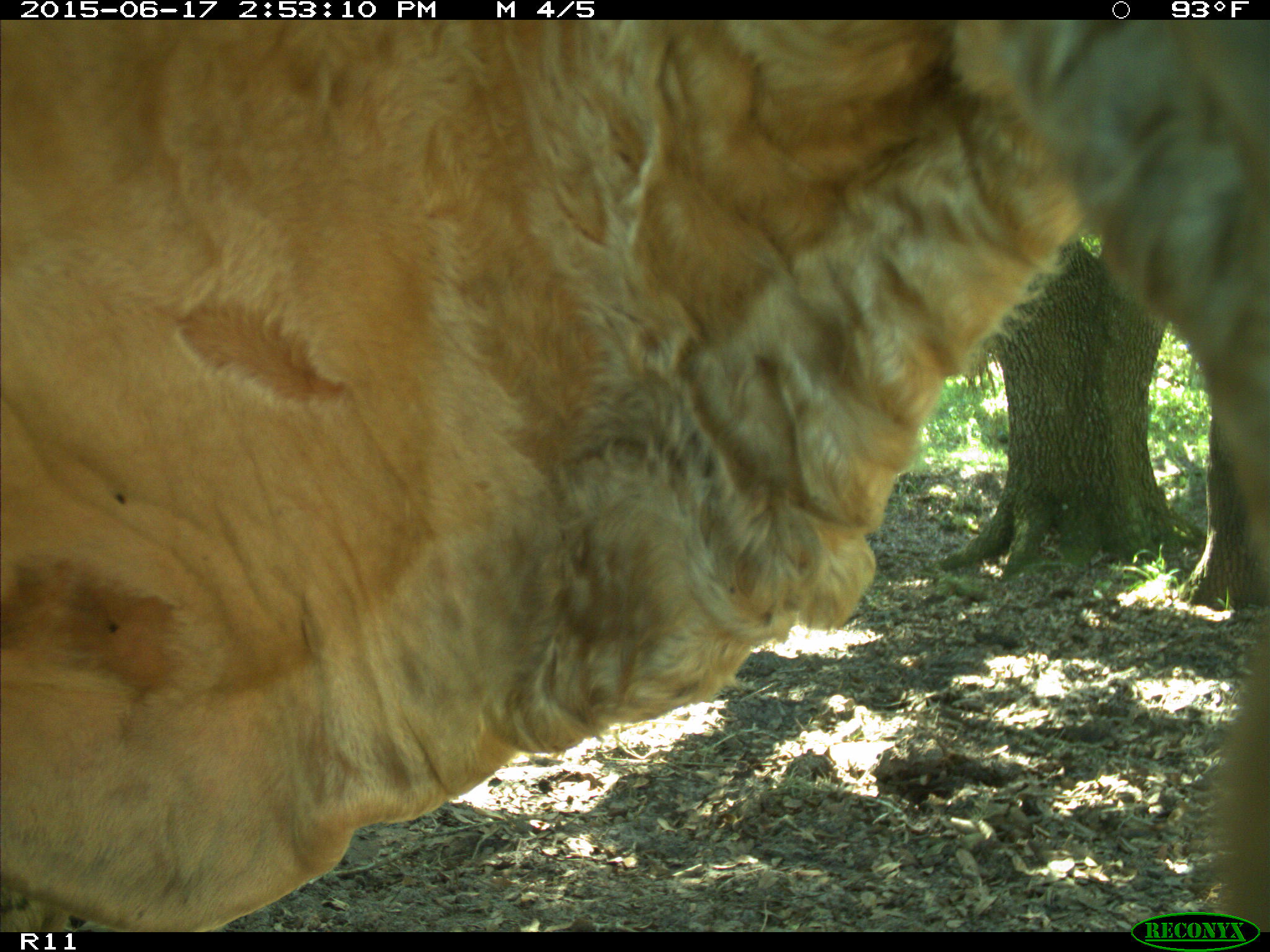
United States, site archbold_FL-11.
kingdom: Animalia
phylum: Chordata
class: Mammalia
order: Artiodactyla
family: Bovidae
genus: Bos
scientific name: Bos taurus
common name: domestic cow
Bos taurus (domestic cow).